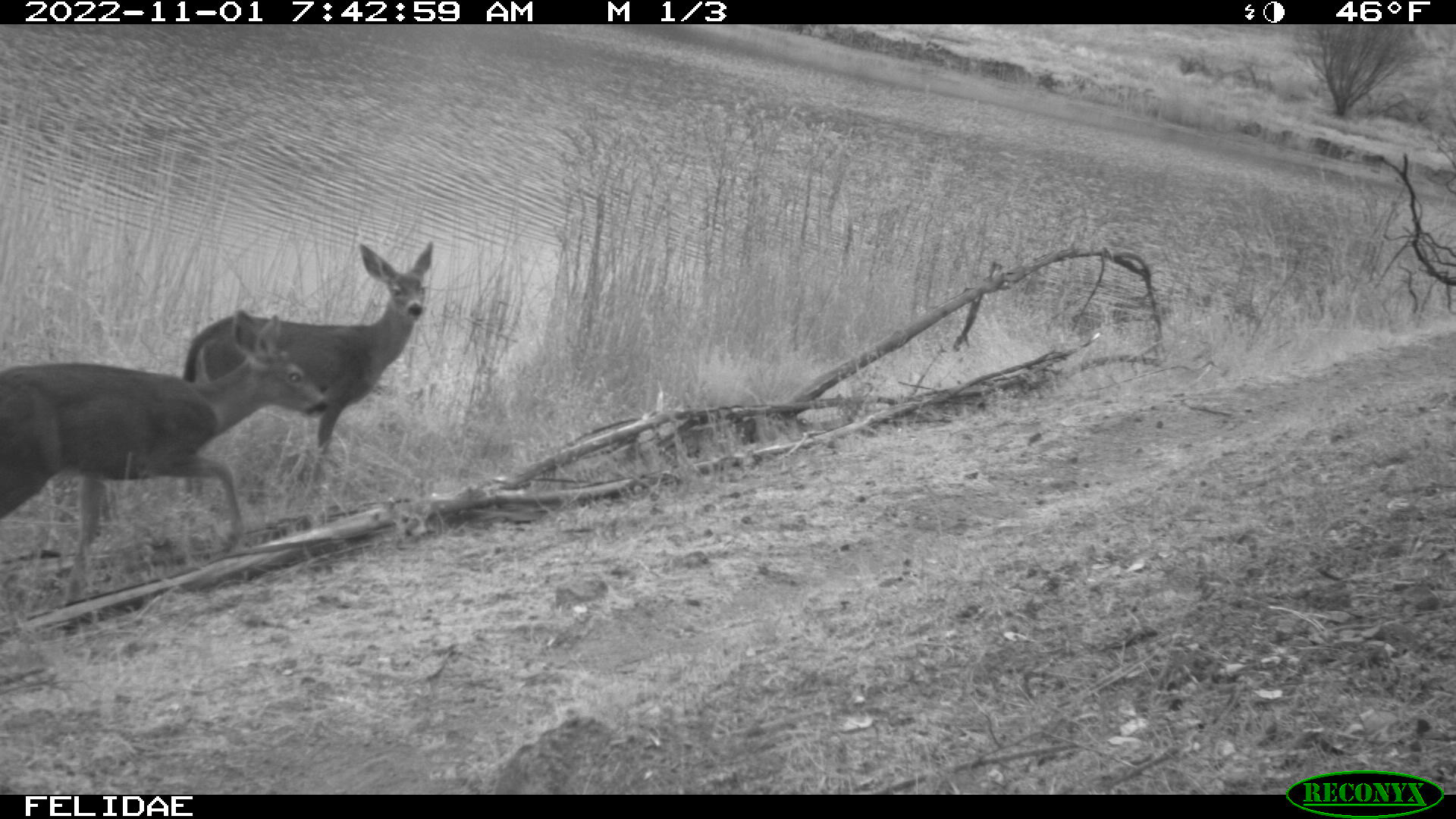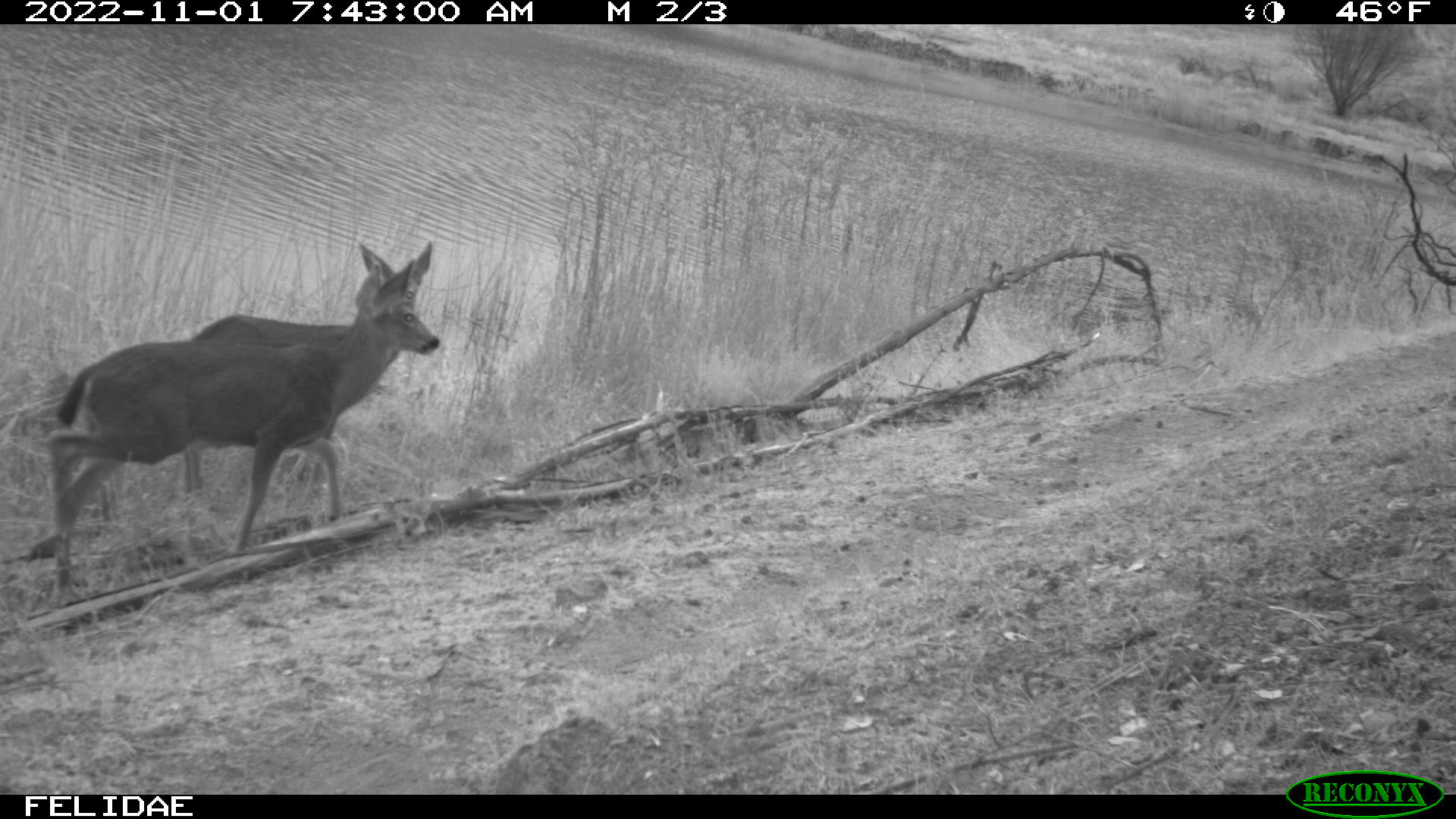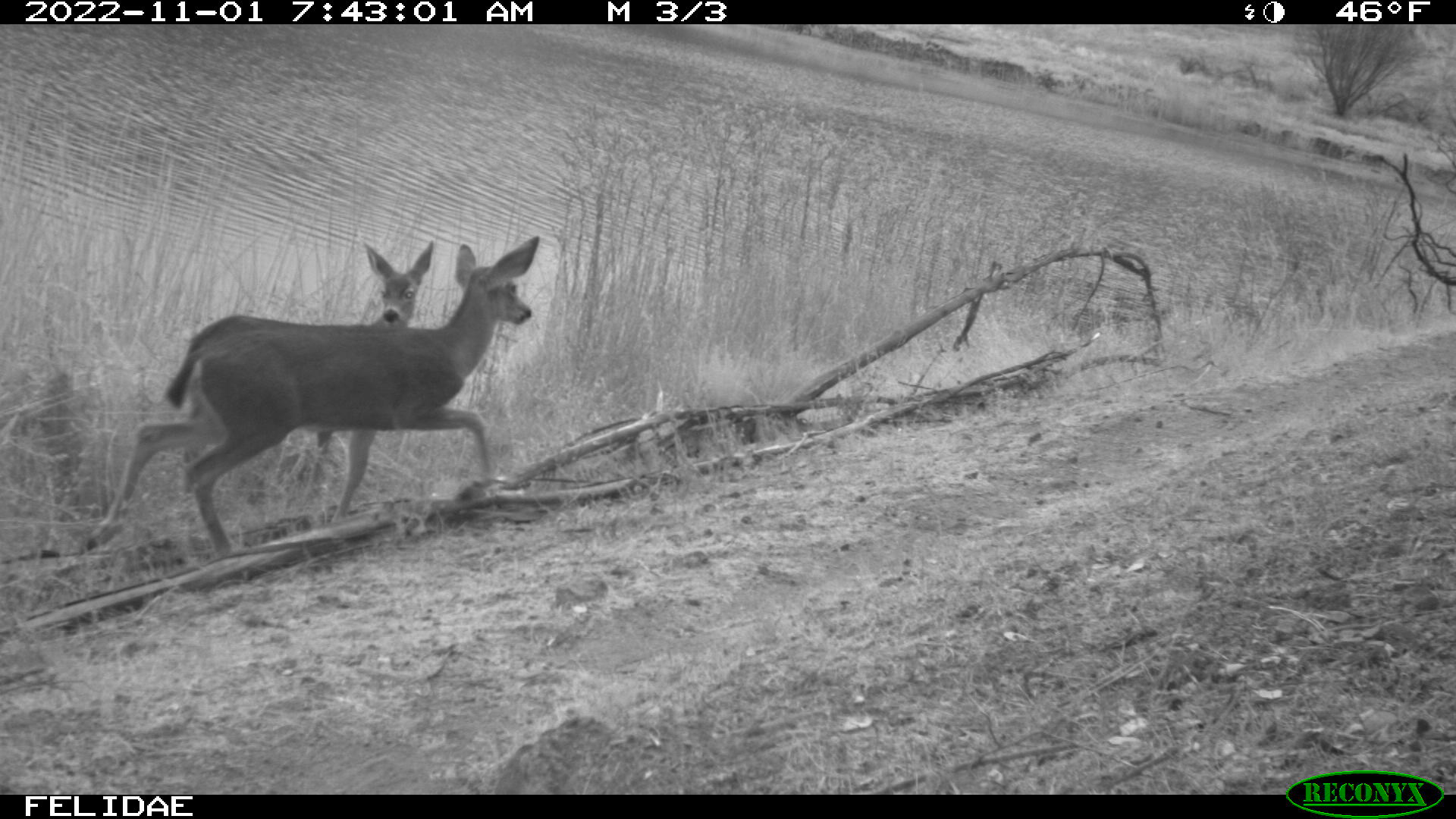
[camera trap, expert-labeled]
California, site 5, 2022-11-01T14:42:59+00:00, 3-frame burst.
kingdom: Animalia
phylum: Chordata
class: Mammalia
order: Artiodactyla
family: Cervidae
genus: Odocoileus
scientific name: Odocoileus hemionus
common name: mule deer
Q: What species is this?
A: Mule deer (Odocoileus hemionus).